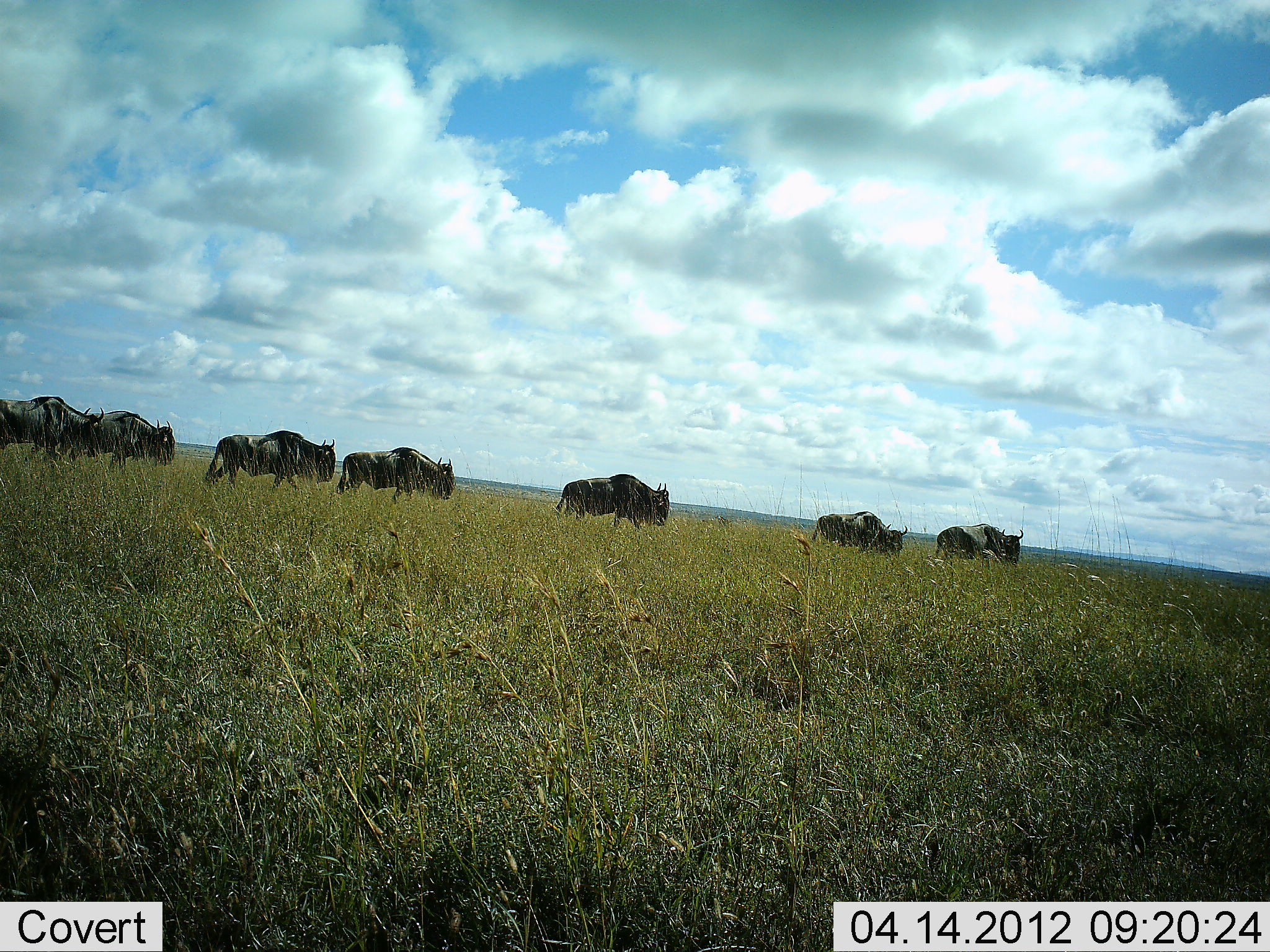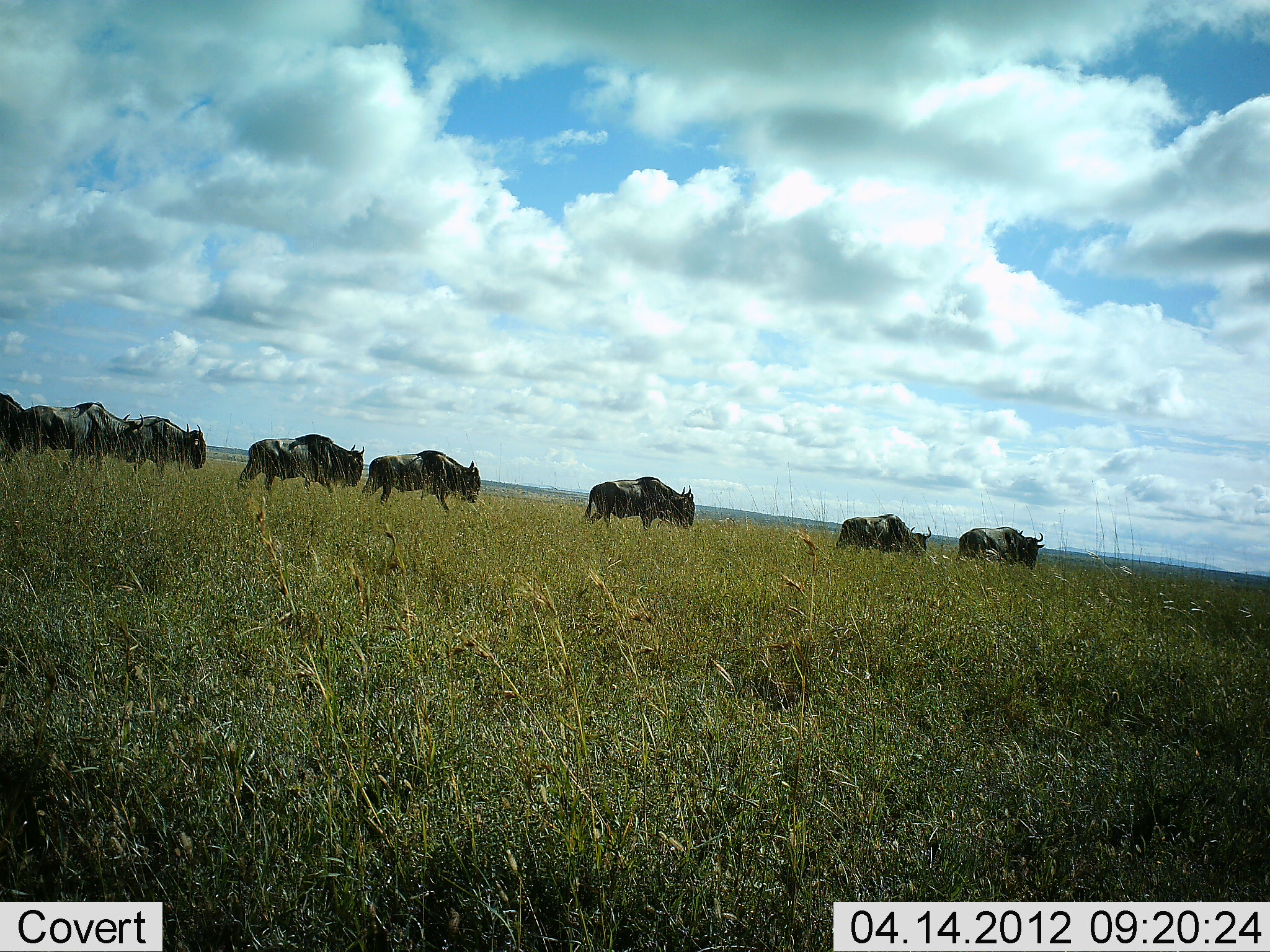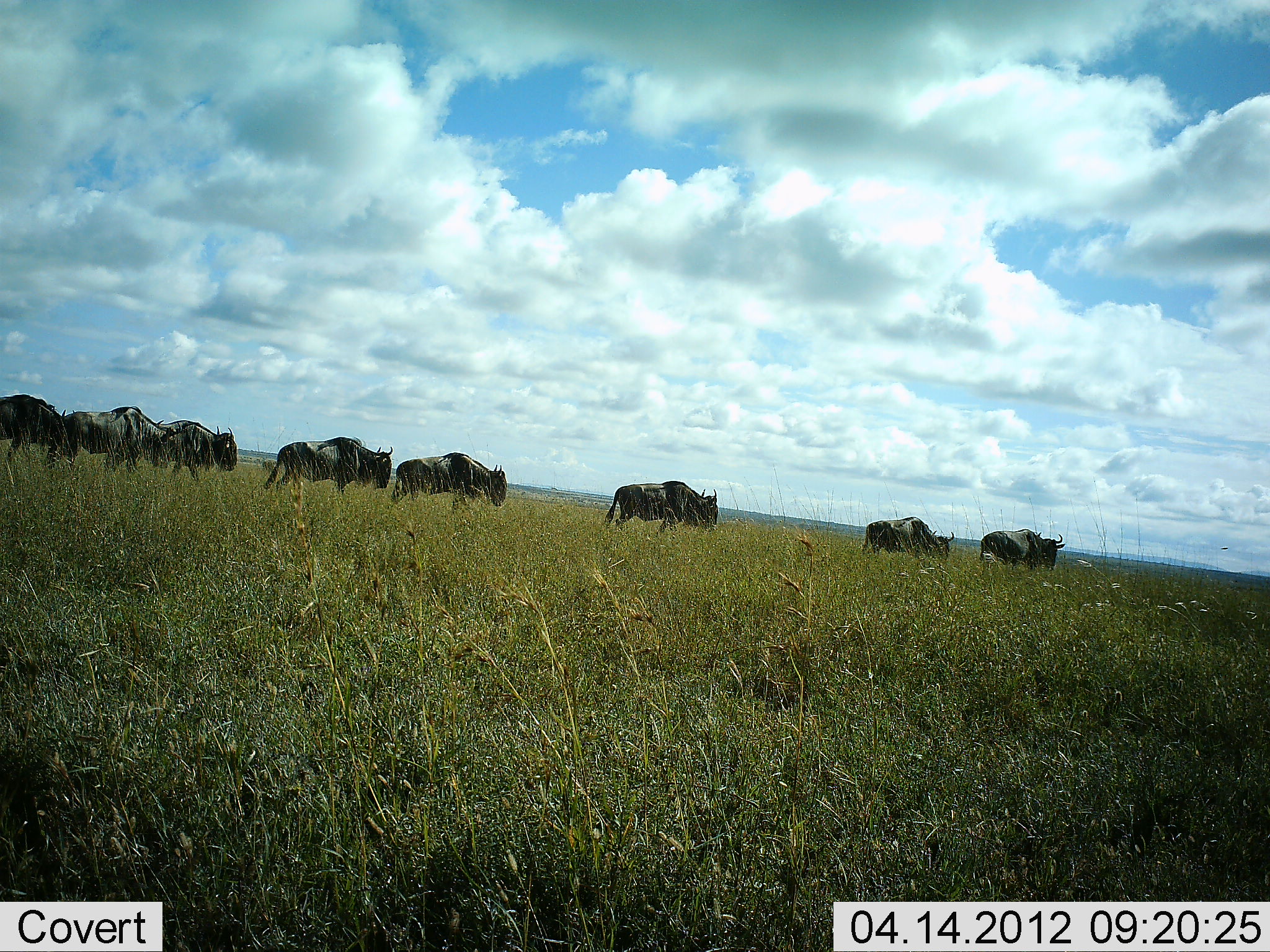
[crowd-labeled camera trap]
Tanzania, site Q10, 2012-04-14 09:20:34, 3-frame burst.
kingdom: Animalia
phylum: Chordata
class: Mammalia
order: Artiodactyla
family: Bovidae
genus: Connochaetes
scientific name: Connochaetes taurinus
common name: blue wildebeest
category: wildebeest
Wildebeest (blue wildebeest) (Connochaetes taurinus), count 8. Behavior (volunteer vote fractions): standing 4%, resting 0%, moving 100%, interacting 0%. Young present (vote fraction): 0%. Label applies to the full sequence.